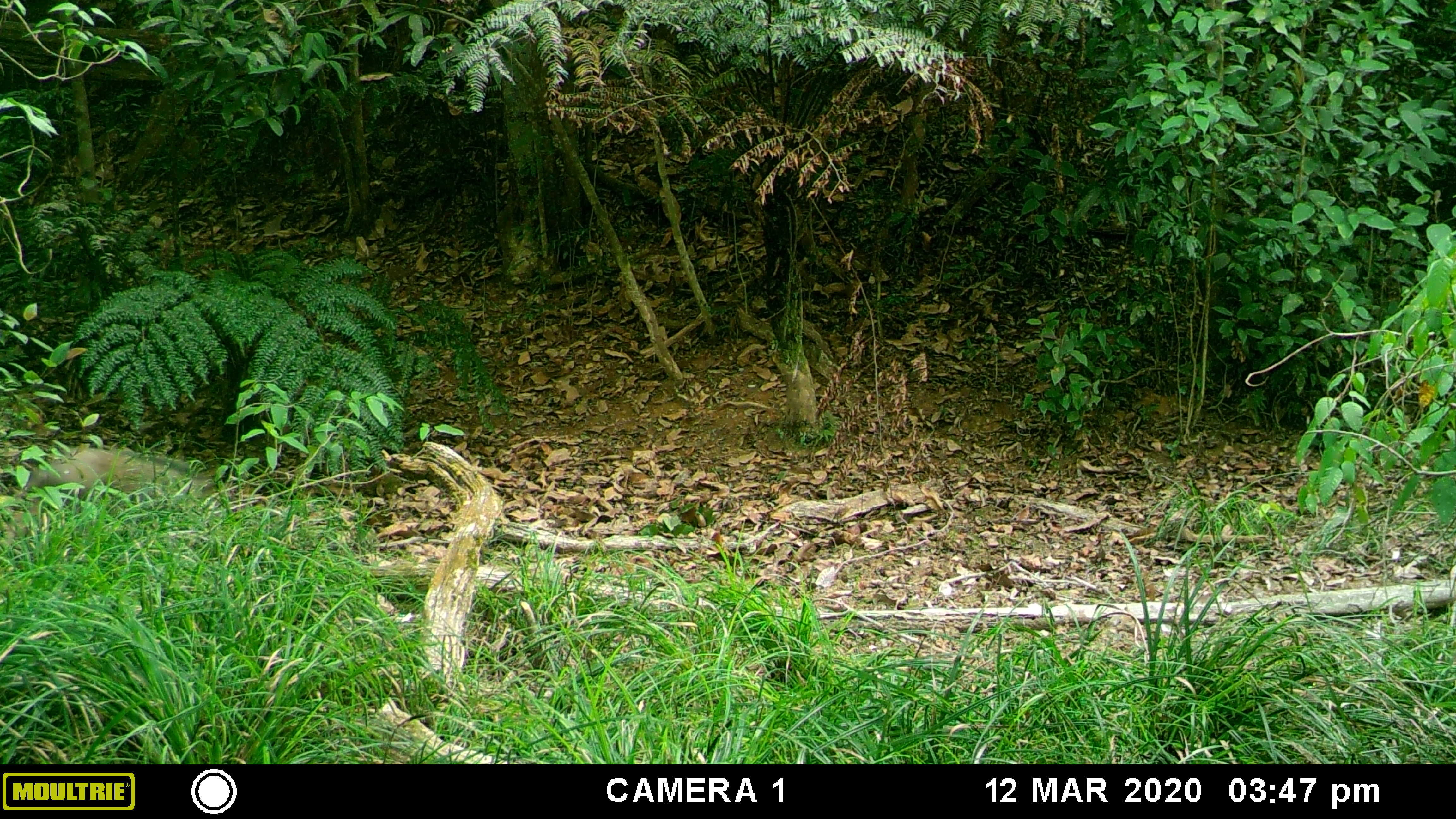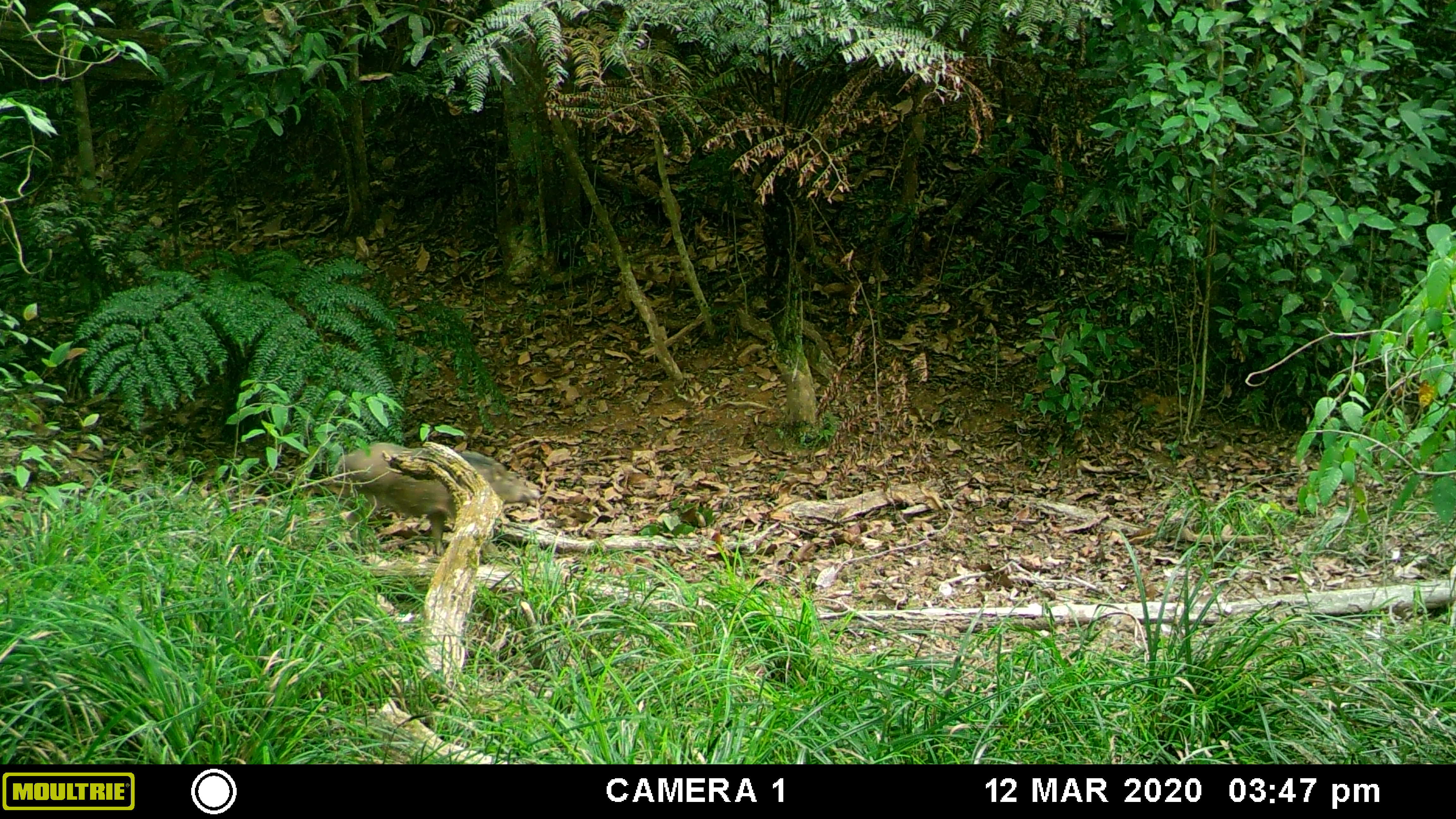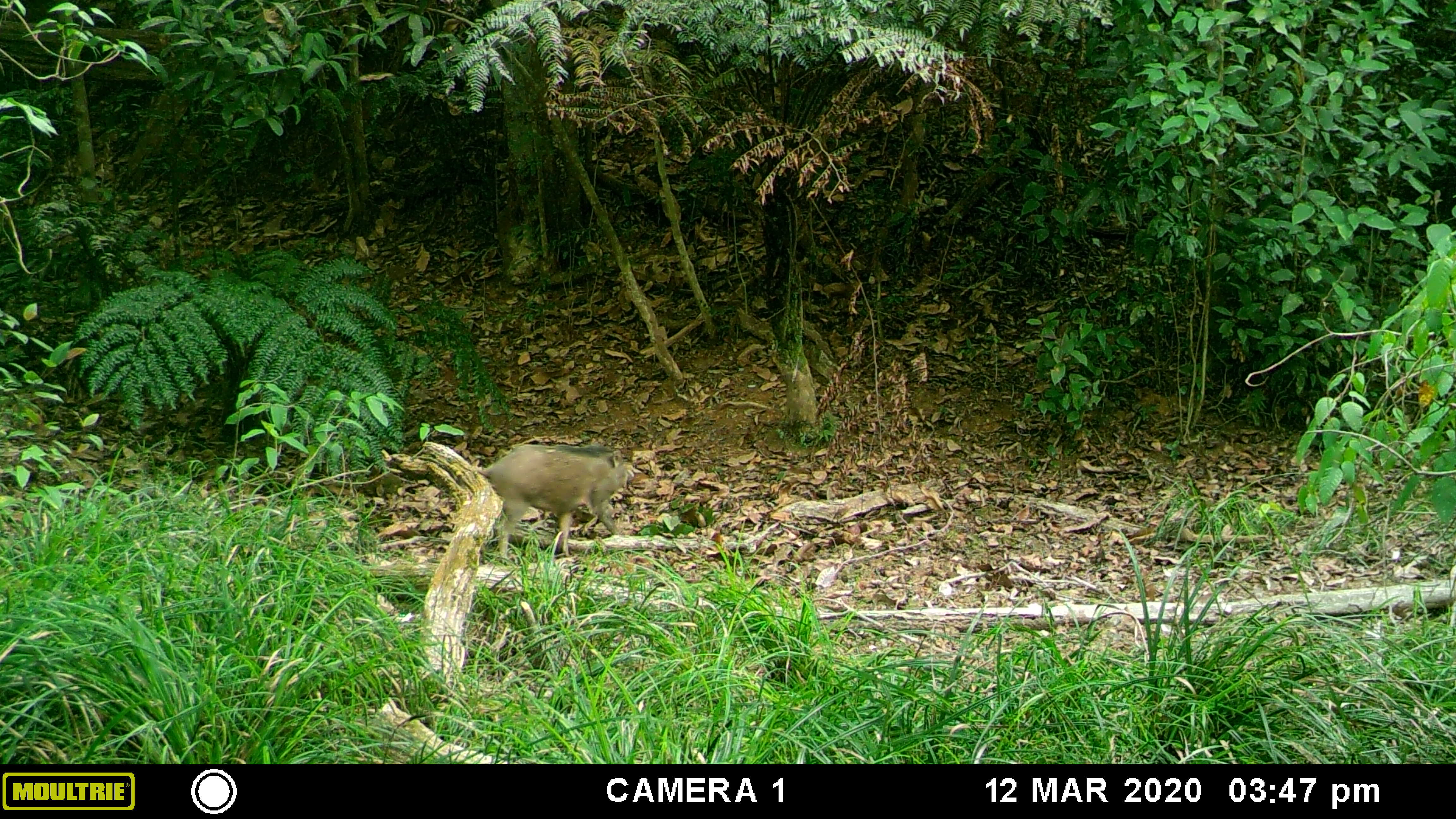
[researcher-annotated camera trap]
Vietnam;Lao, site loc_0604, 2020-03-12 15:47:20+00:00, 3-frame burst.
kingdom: Animalia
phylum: Chordata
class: Mammalia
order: Artiodactyla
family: Suidae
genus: Sus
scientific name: Sus scrofa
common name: eurasian wild pig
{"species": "eurasian wild pig (Sus scrofa)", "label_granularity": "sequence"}